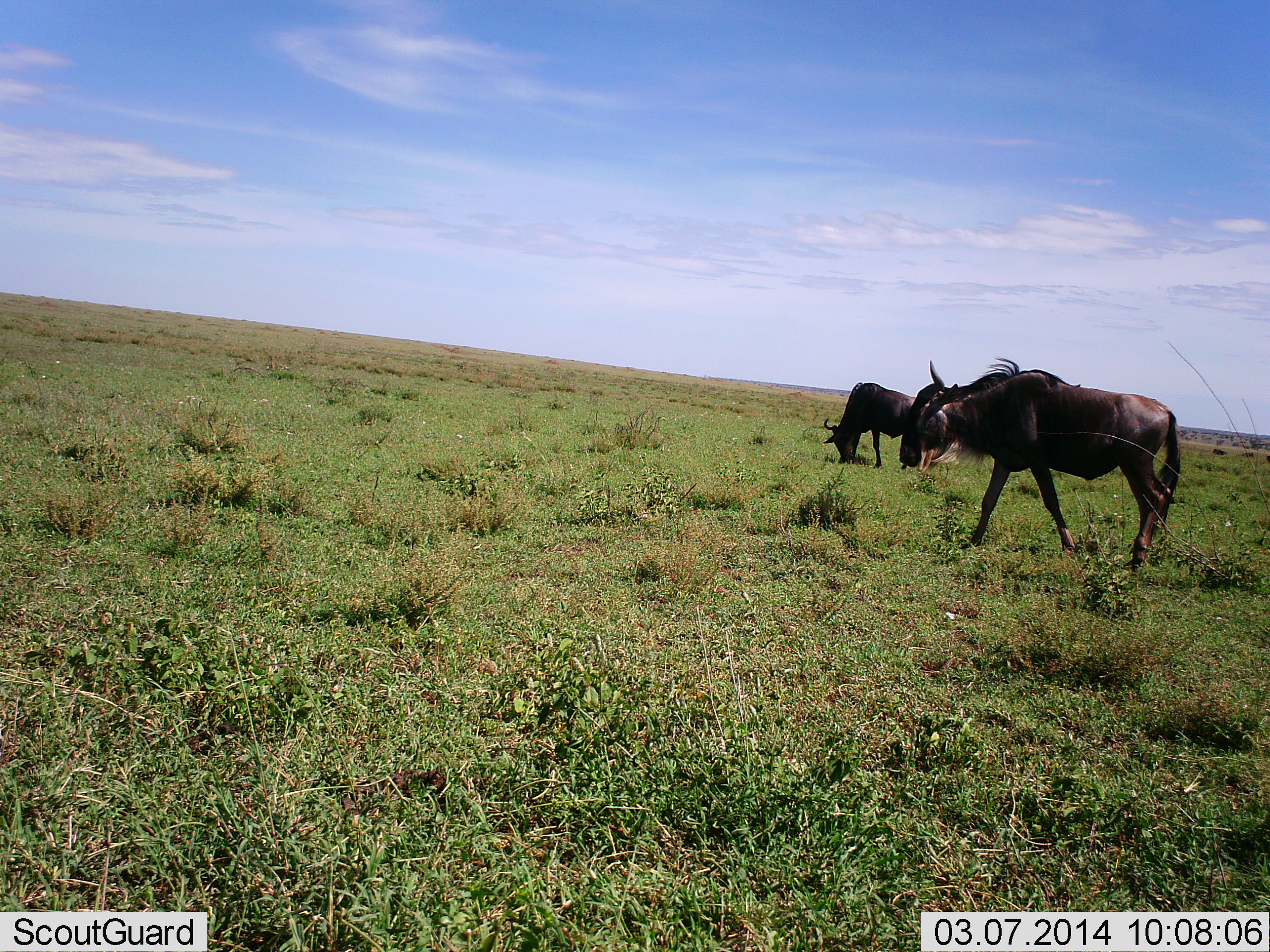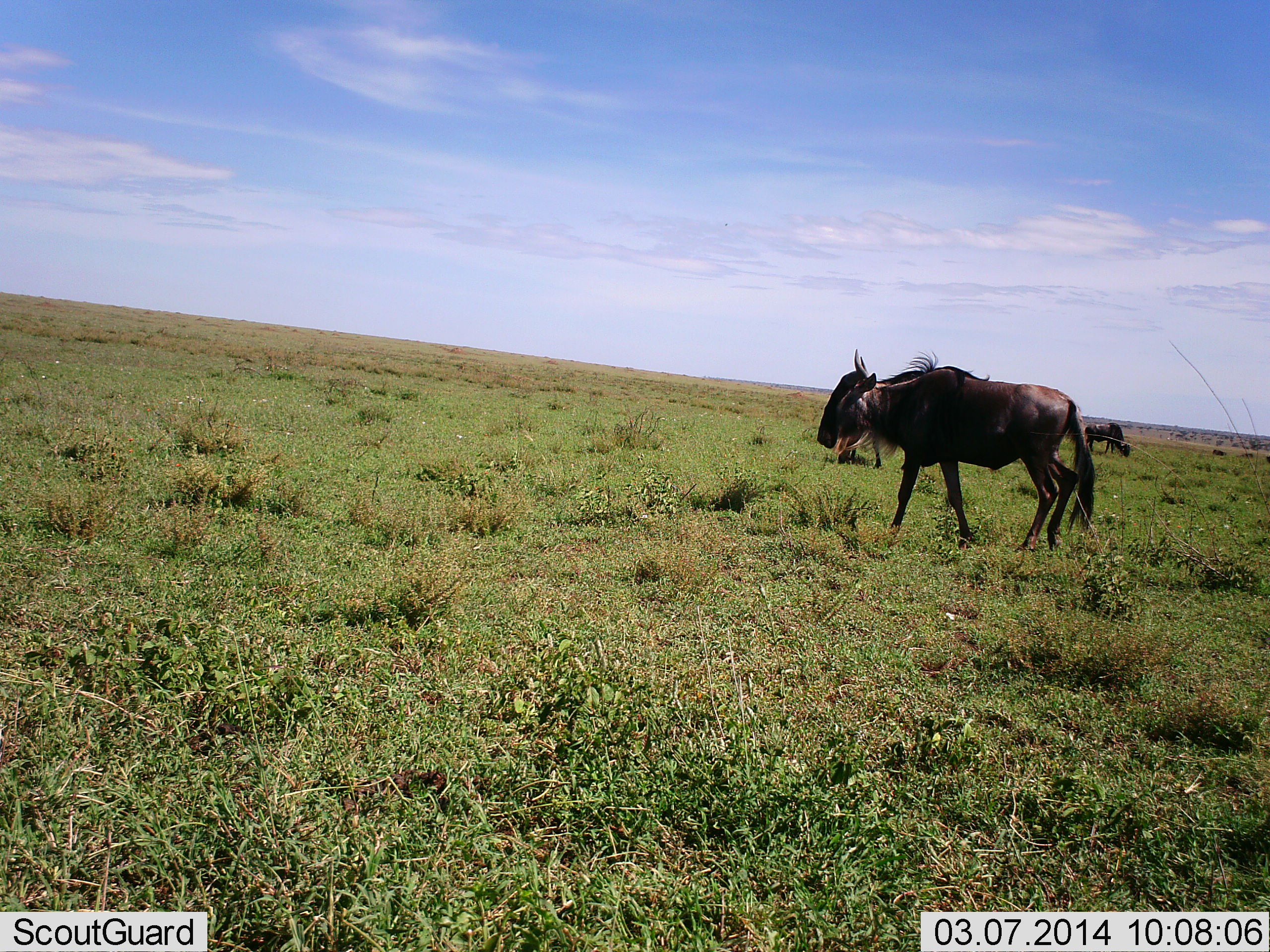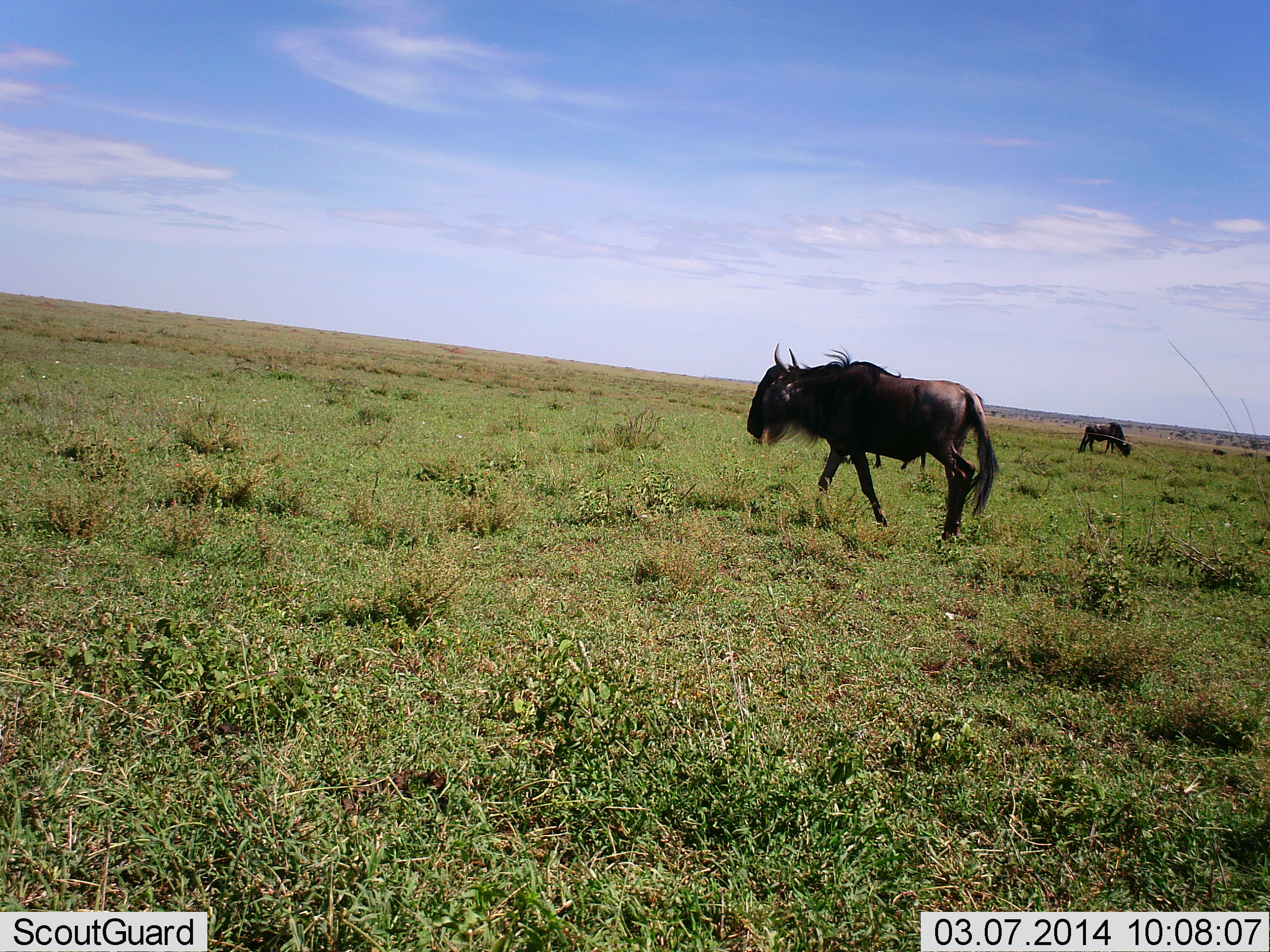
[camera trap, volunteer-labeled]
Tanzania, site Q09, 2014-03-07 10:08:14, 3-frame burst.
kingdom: Animalia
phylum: Chordata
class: Mammalia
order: Artiodactyla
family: Bovidae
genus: Connochaetes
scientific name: Connochaetes taurinus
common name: blue wildebeest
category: wildebeest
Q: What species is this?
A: Wildebeest (blue wildebeest) (Connochaetes taurinus).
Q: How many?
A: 3.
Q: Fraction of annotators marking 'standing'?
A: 40%.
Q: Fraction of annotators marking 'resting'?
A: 10%.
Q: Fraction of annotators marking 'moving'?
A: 90%.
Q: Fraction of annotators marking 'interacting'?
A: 0%.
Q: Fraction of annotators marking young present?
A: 0%.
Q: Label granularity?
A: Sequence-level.